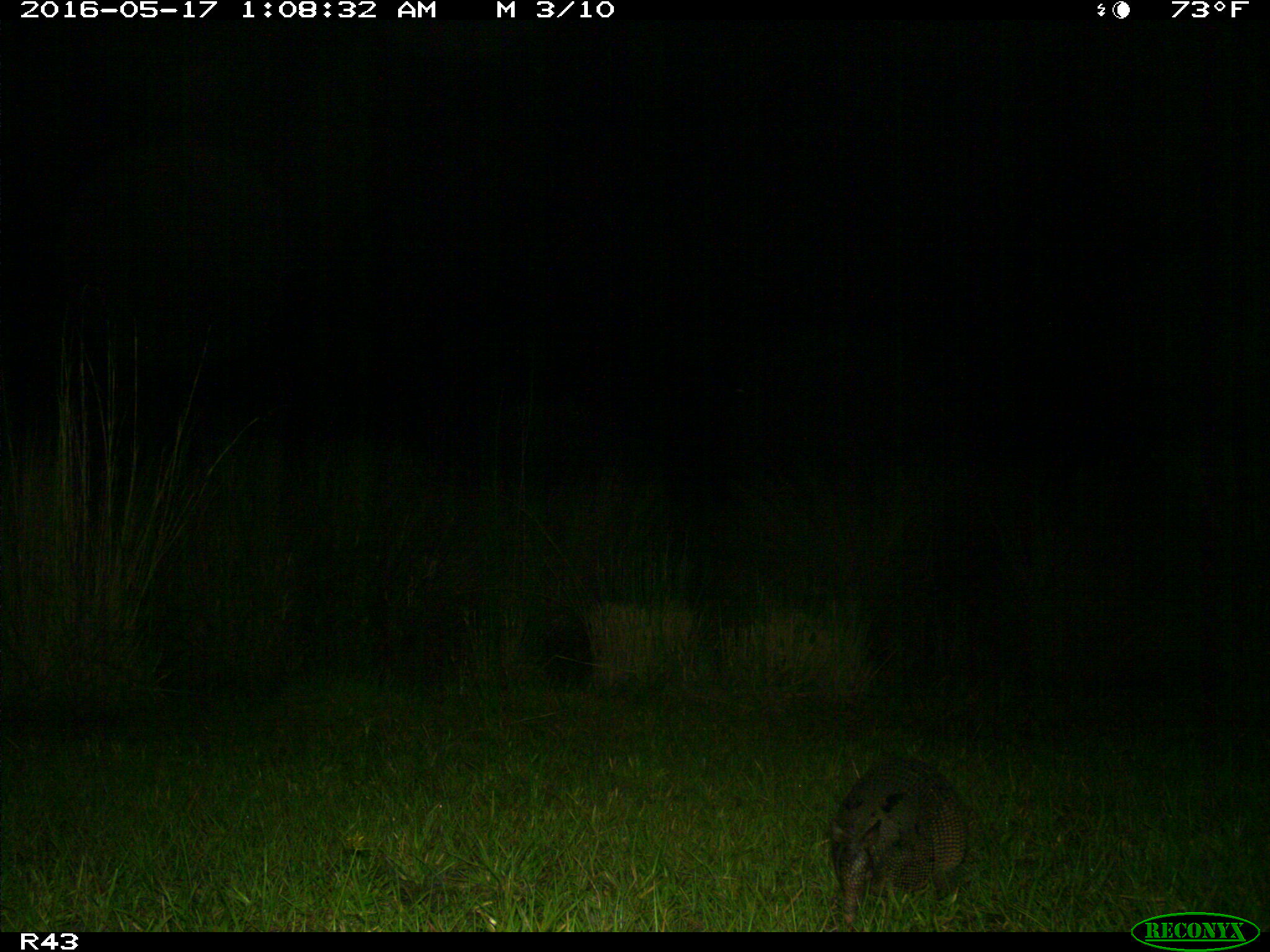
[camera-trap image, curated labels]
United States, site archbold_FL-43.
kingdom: Animalia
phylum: Chordata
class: Mammalia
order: Cingulata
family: Dasypodidae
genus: Dasypus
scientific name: Dasypus novemcinctus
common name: nine-banded armadillo